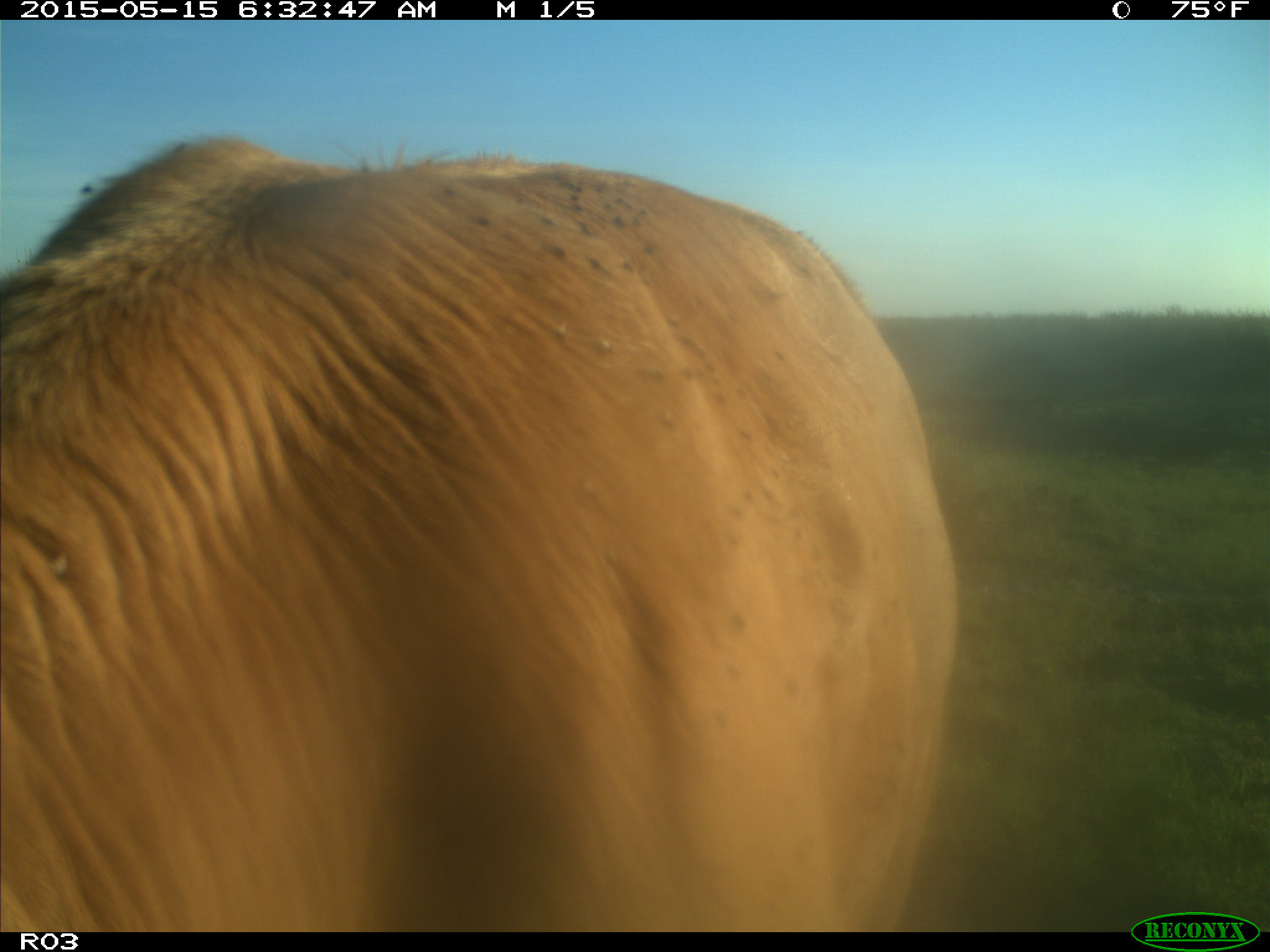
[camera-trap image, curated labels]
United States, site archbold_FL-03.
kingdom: Animalia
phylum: Chordata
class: Mammalia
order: Artiodactyla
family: Bovidae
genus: Bos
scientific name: Bos taurus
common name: domestic cow